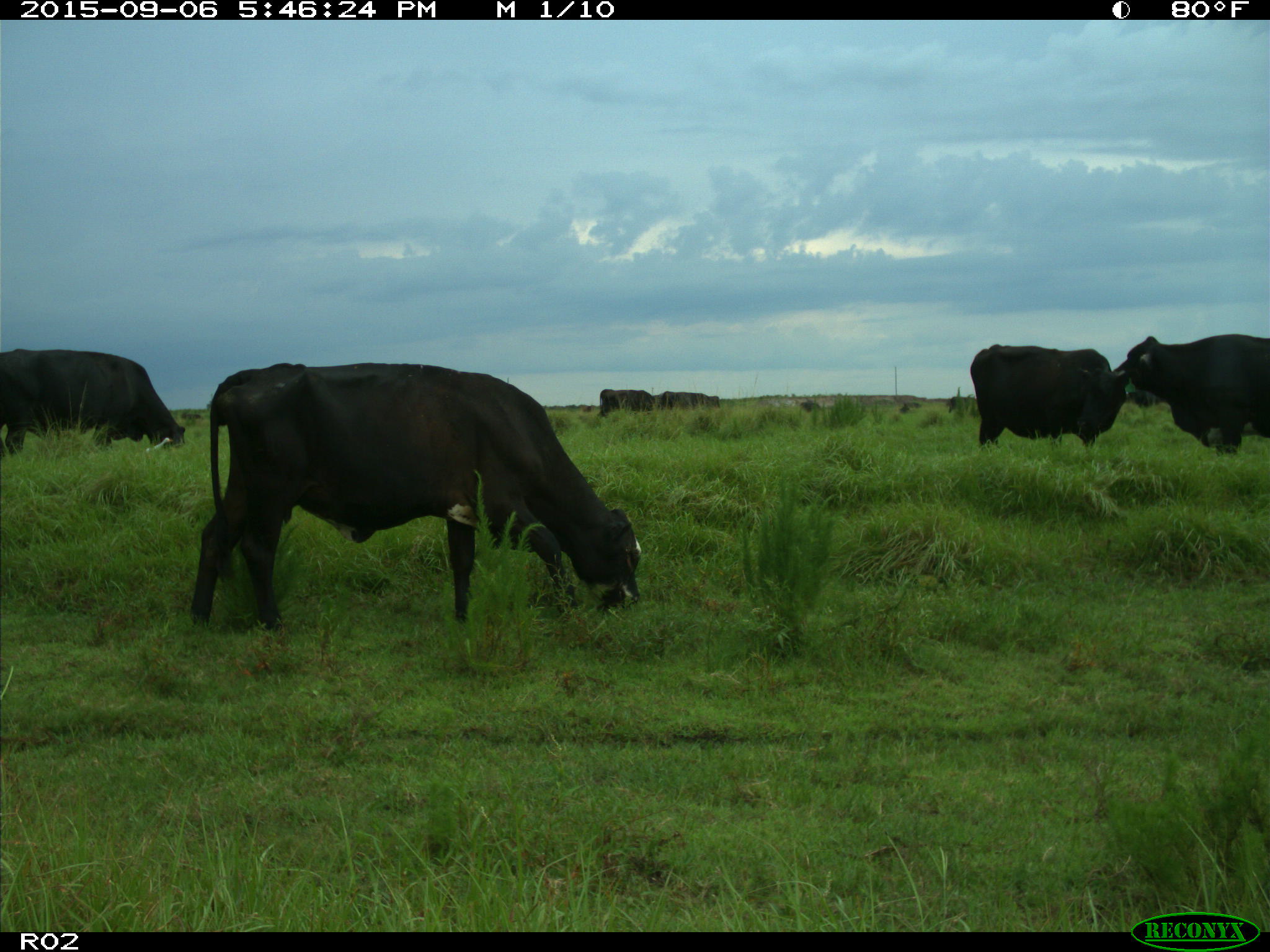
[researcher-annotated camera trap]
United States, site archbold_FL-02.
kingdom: Animalia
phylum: Chordata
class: Mammalia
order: Artiodactyla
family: Bovidae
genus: Bos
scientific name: Bos taurus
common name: domestic cow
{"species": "Bos taurus (domestic cow)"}